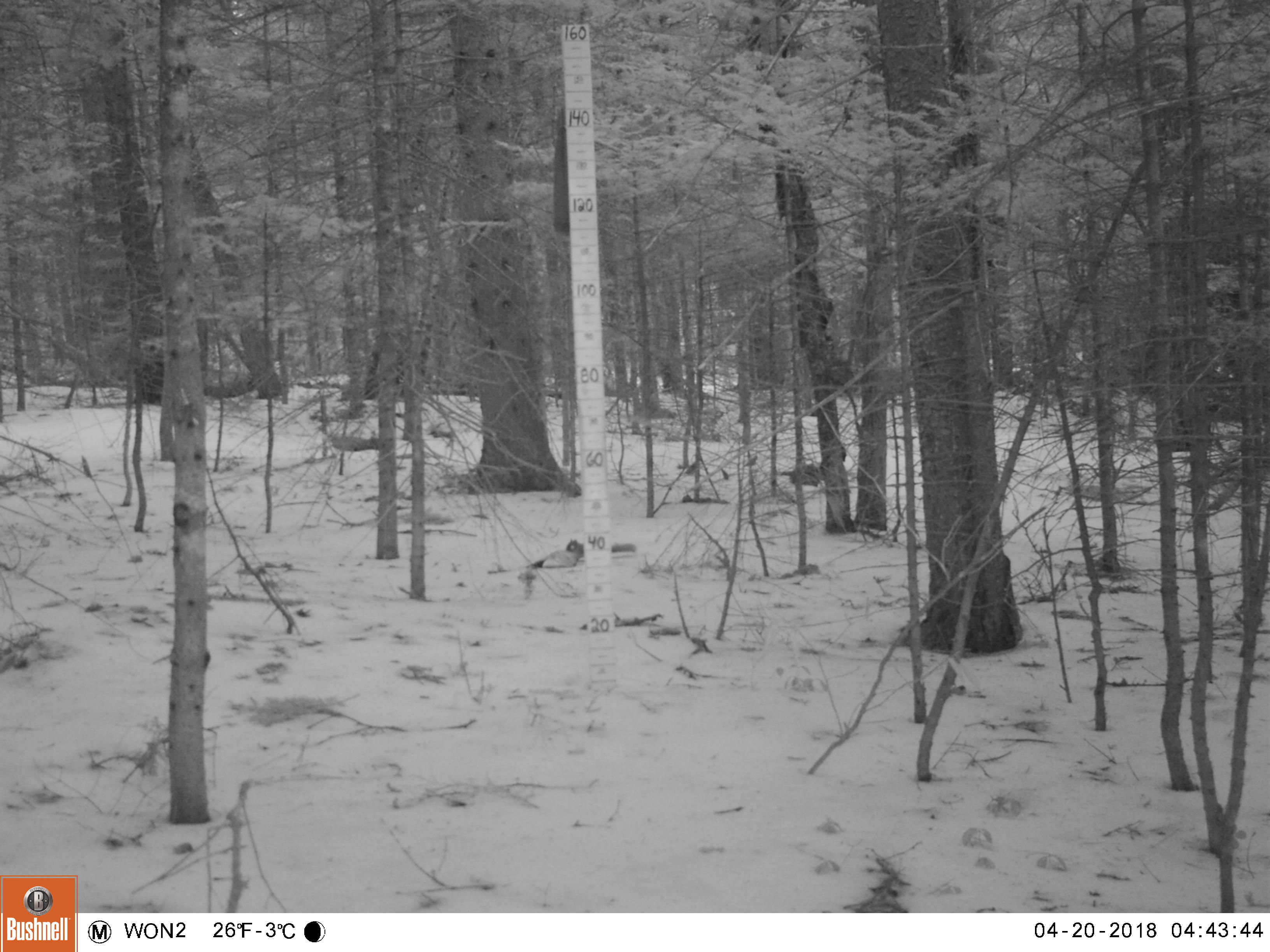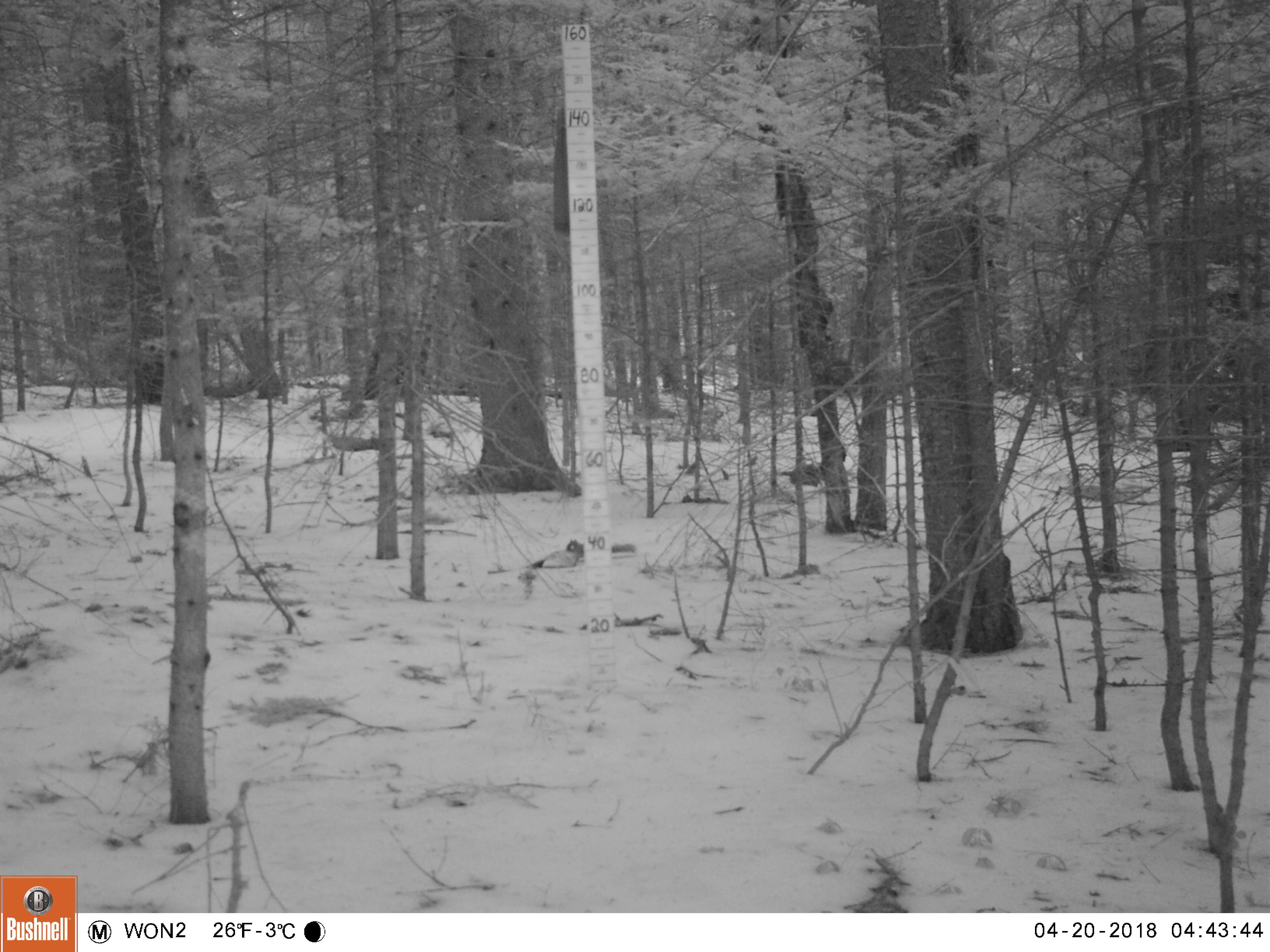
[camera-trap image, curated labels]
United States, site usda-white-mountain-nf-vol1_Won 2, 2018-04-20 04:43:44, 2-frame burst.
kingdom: Animalia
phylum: Chordata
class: Mammalia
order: Rodentia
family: Sciuridae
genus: Tamiasciurus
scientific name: Tamiasciurus hudsonicus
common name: red squirrel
Red squirrel (Tamiasciurus hudsonicus).